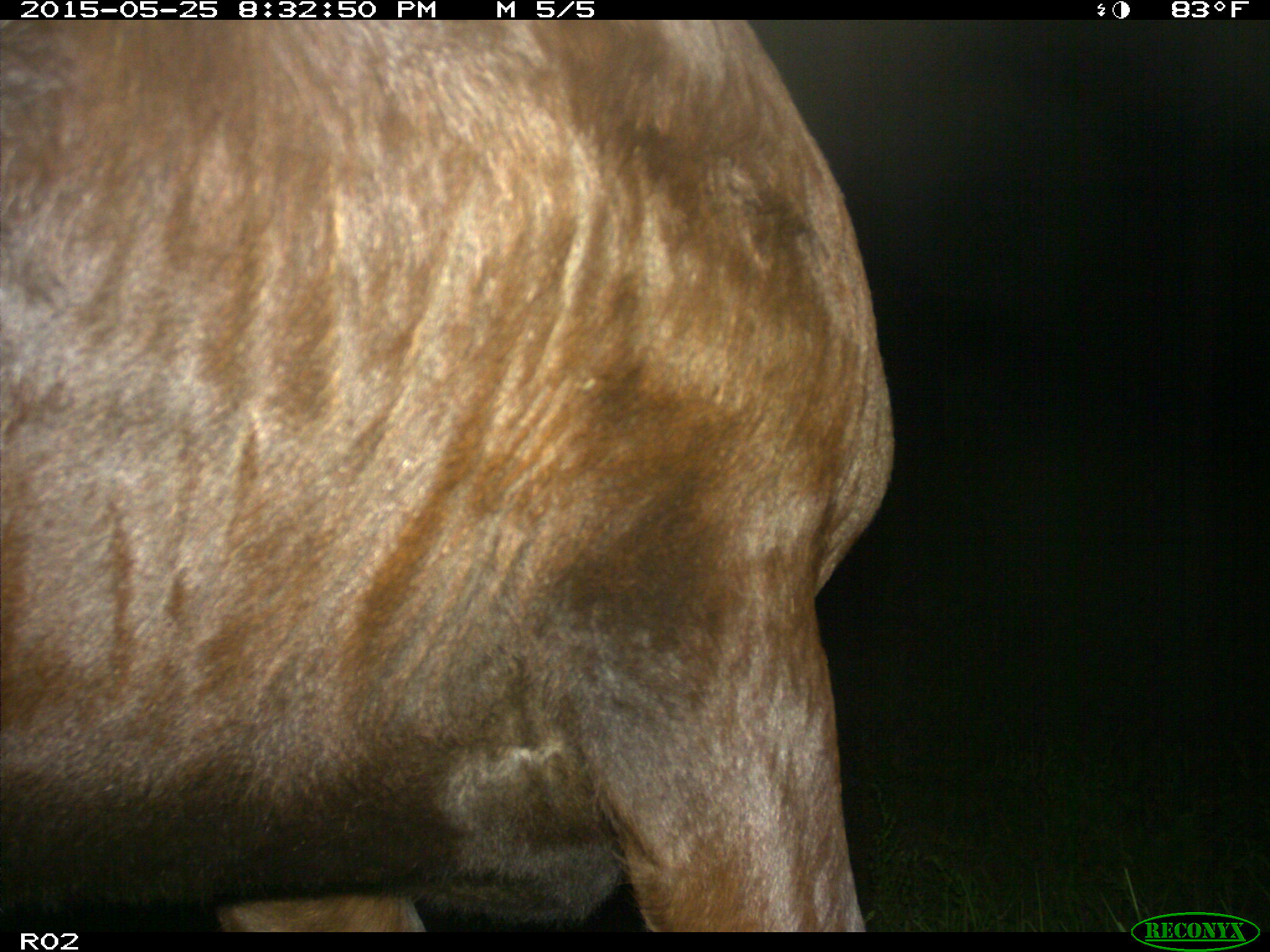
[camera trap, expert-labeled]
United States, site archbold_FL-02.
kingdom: Animalia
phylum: Chordata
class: Mammalia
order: Artiodactyla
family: Bovidae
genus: Bos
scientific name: Bos taurus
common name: domestic cow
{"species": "Bos taurus (domestic cow)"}